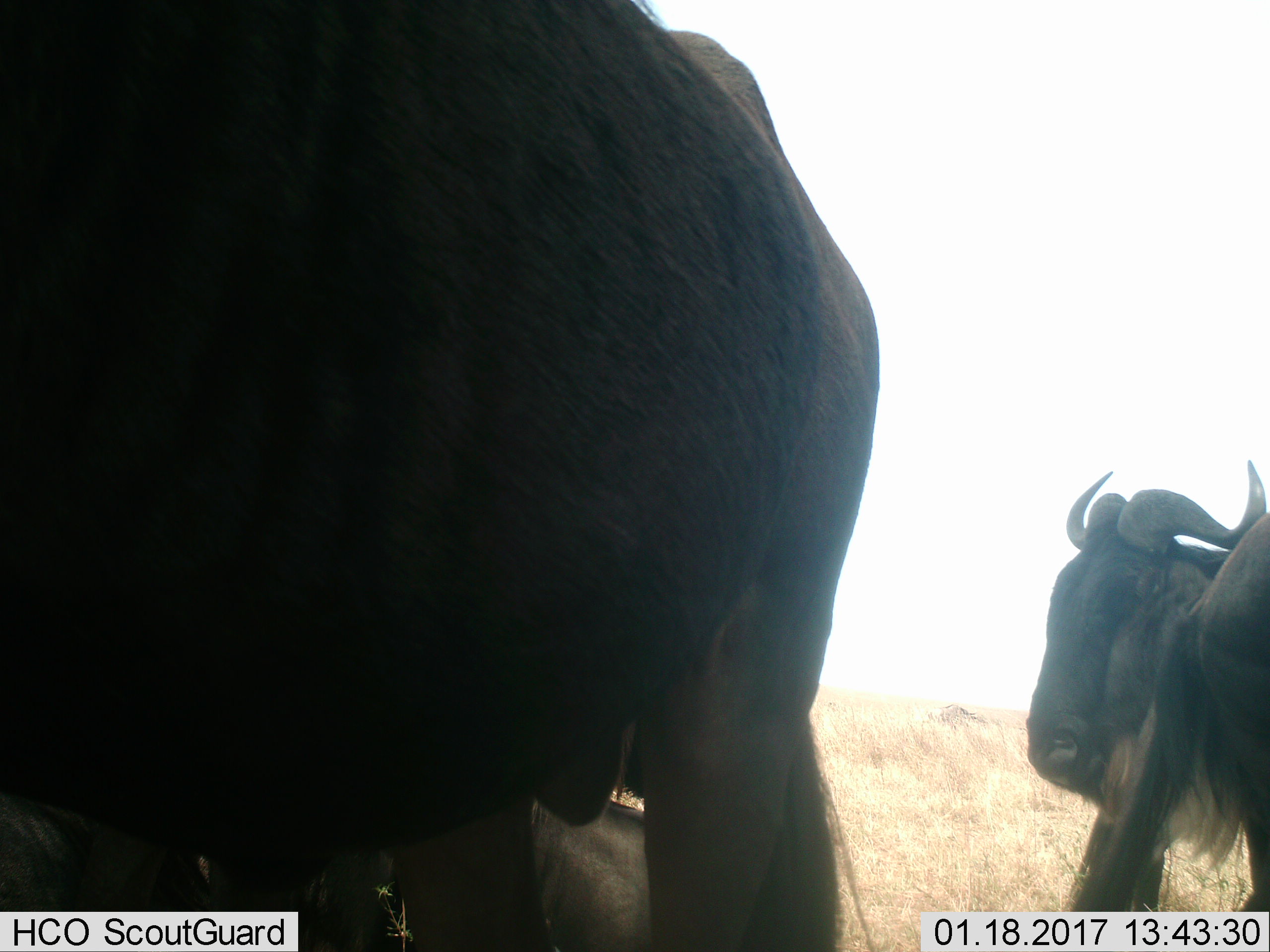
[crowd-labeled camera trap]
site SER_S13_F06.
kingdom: Animalia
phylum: Chordata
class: Mammalia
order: Artiodactyla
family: Bovidae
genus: Connochaetes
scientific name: Connochaetes taurinus taurinus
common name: blue wildebeest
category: wildebeestblue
Wildebeestblue (blue wildebeest) (Connochaetes taurinus taurinus), count 4. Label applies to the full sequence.